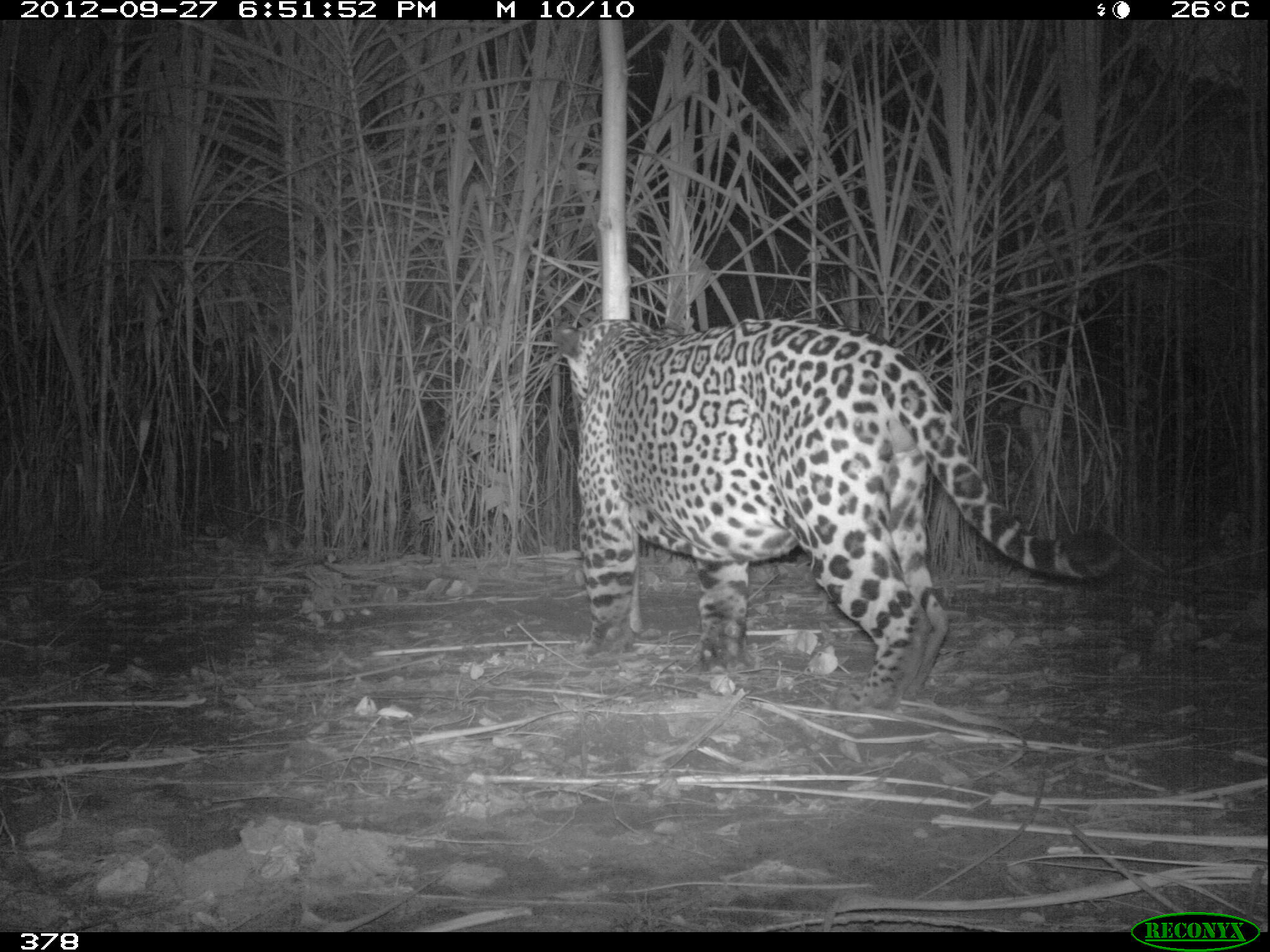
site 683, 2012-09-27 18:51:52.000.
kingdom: Animalia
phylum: Chordata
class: Mammalia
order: Carnivora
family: Felidae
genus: Panthera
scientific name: Panthera onca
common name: jaguar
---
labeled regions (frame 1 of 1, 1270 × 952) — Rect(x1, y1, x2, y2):
panthera onca: Rect(553, 317, 1119, 711)